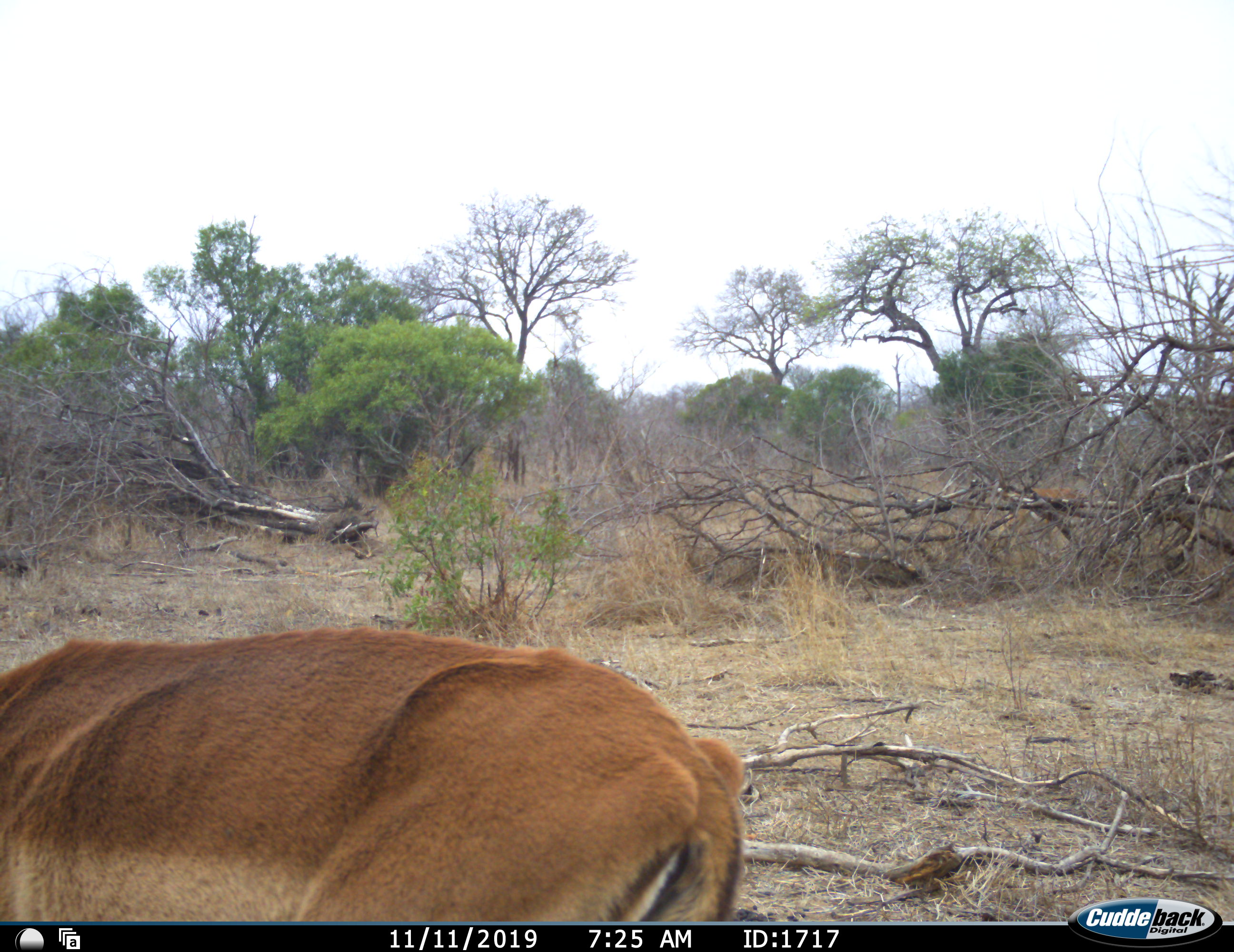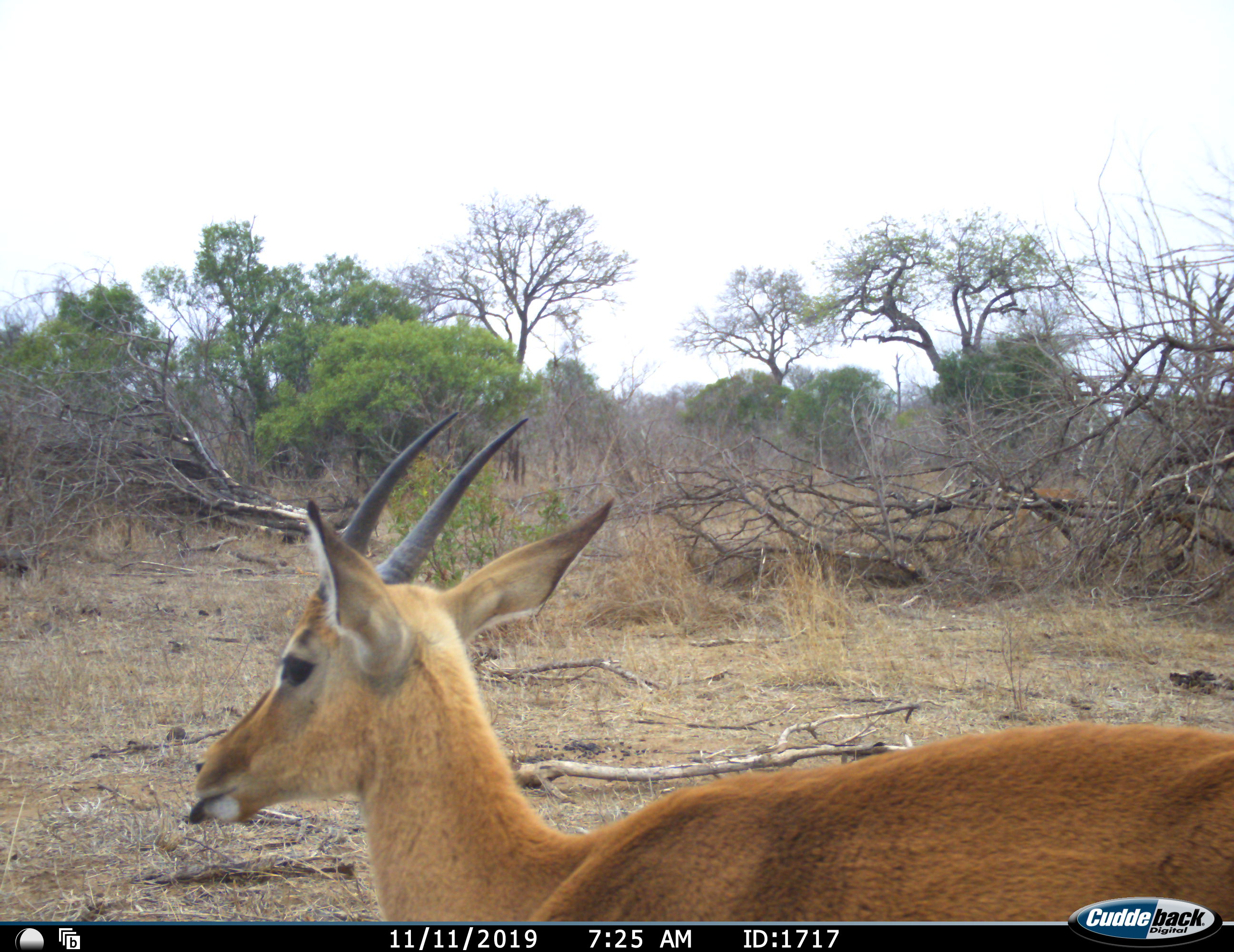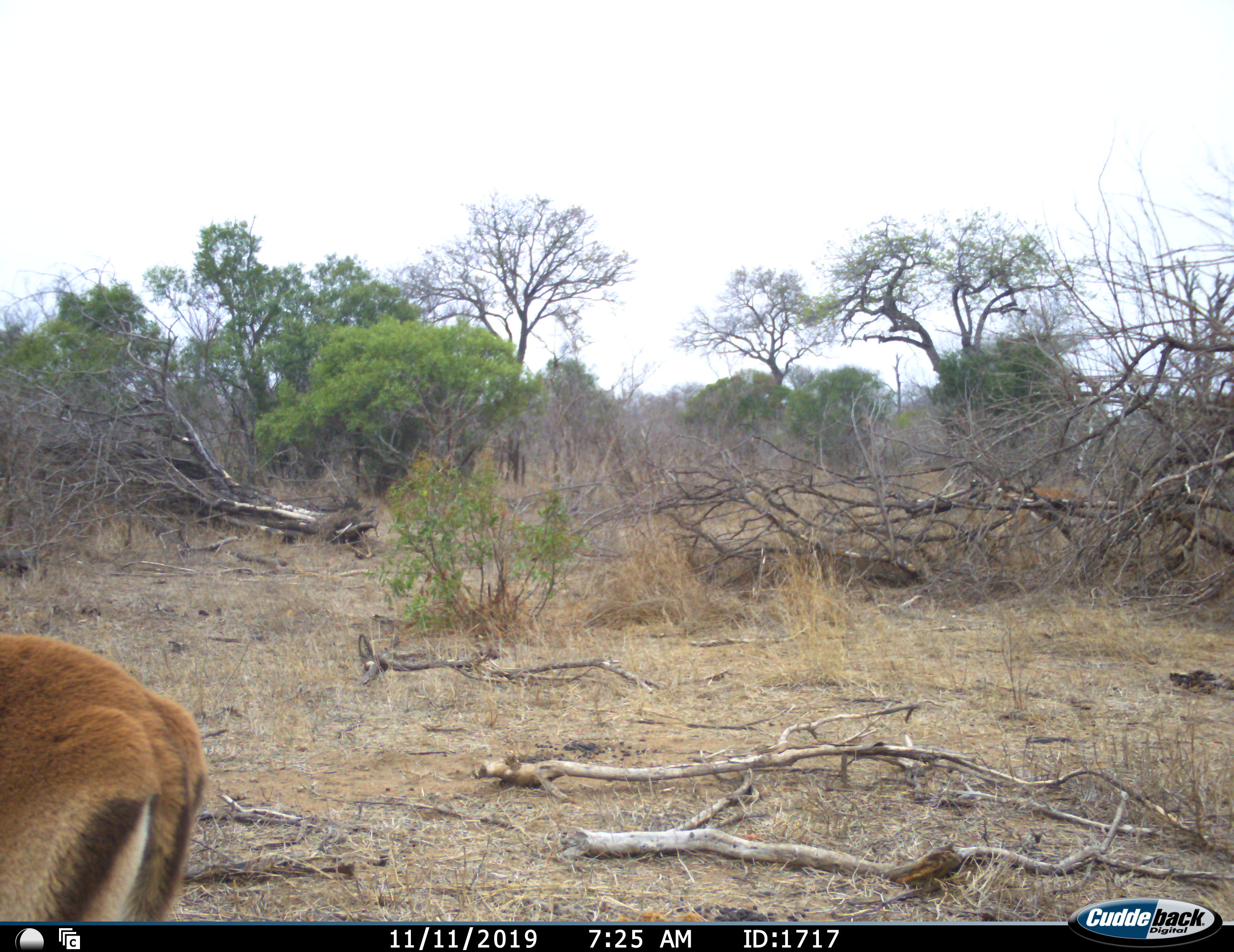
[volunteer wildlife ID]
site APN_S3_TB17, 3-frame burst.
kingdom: Animalia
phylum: Chordata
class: Mammalia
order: Artiodactyla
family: Bovidae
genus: Aepyceros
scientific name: Aepyceros melampus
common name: impala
Impala (Aepyceros melampus), count 1. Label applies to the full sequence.